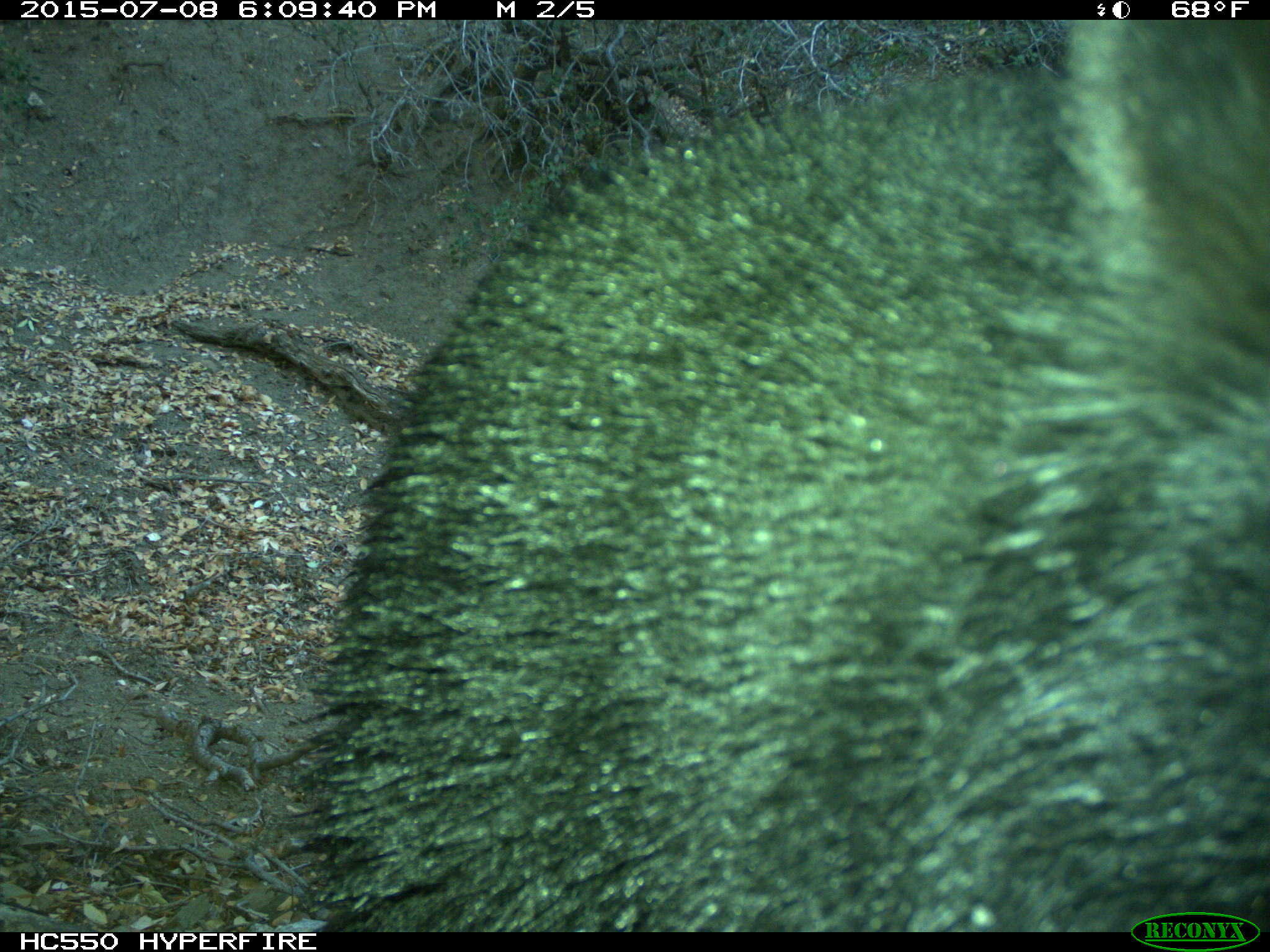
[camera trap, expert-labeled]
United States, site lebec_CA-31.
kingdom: Animalia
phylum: Chordata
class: Mammalia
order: Carnivora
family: Ursidae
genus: Ursus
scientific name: Ursus americanus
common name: american black bear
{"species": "Ursus americanus (american black bear)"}